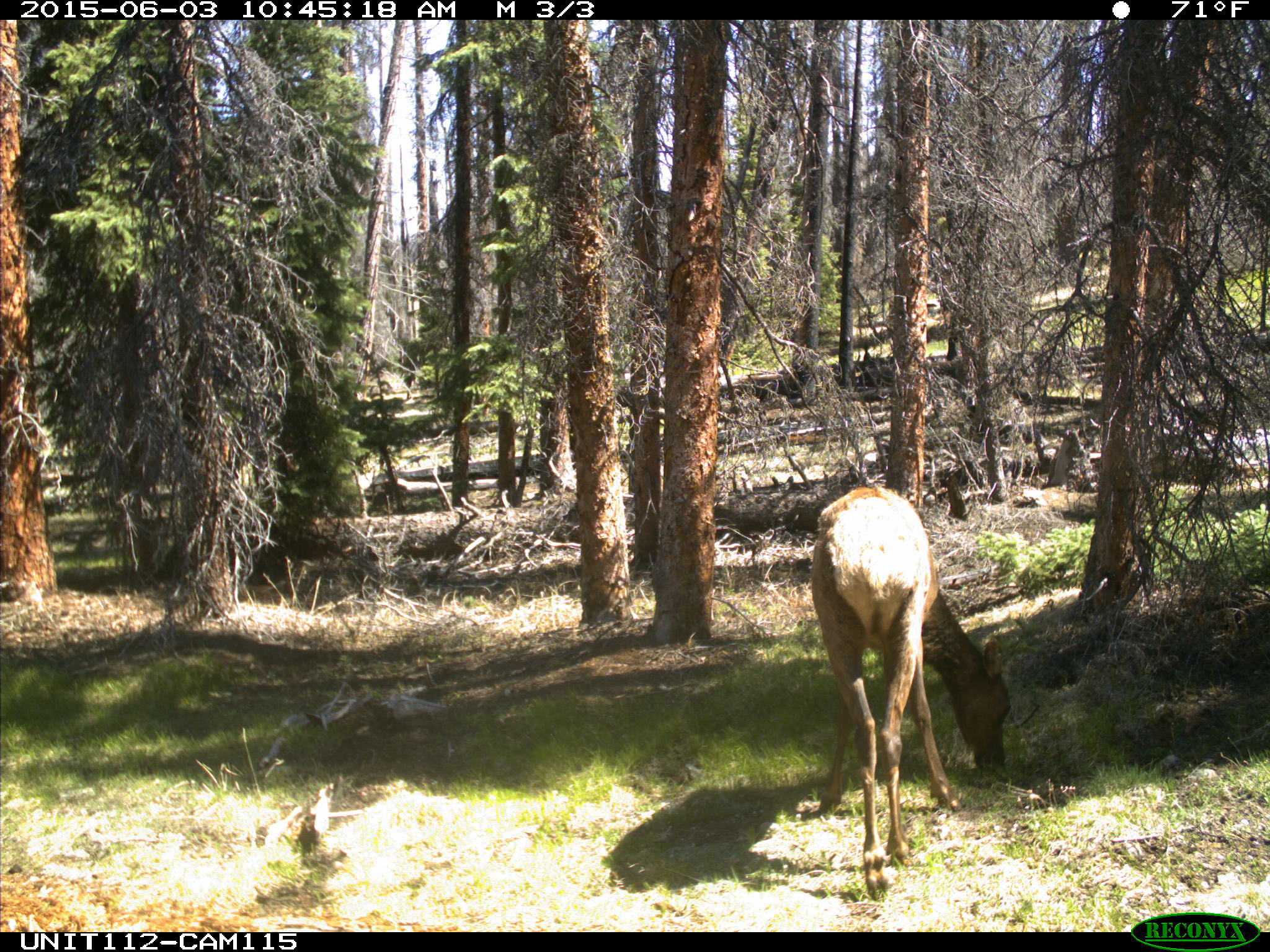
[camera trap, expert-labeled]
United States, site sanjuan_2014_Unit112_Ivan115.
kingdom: Animalia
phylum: Chordata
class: Mammalia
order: Artiodactyla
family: Cervidae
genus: Cervus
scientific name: Cervus elaphus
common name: red deer